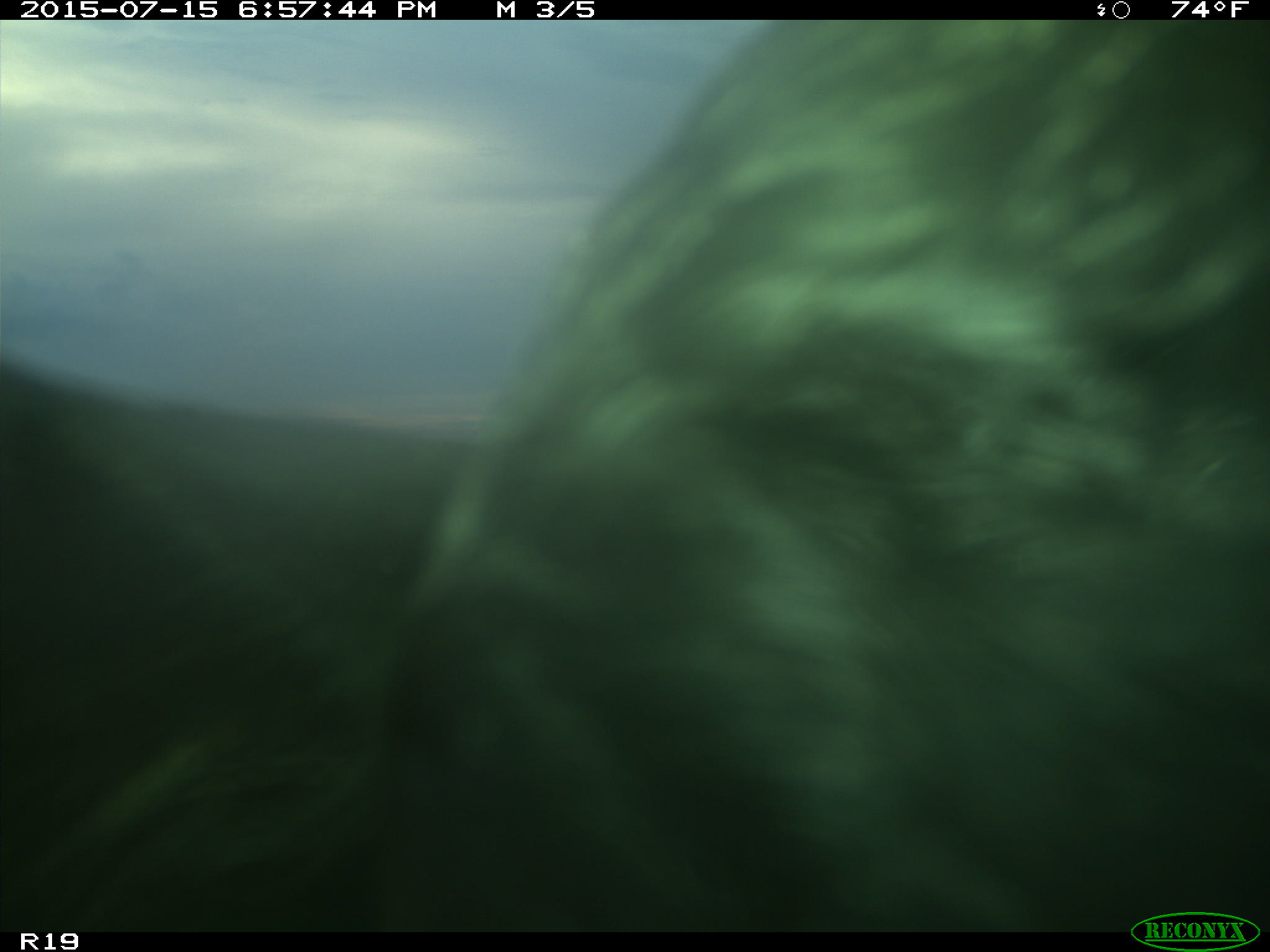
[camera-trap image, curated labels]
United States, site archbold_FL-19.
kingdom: Animalia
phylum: Chordata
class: Mammalia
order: Artiodactyla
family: Bovidae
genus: Bos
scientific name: Bos taurus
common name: domestic cow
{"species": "Bos taurus (domestic cow)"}